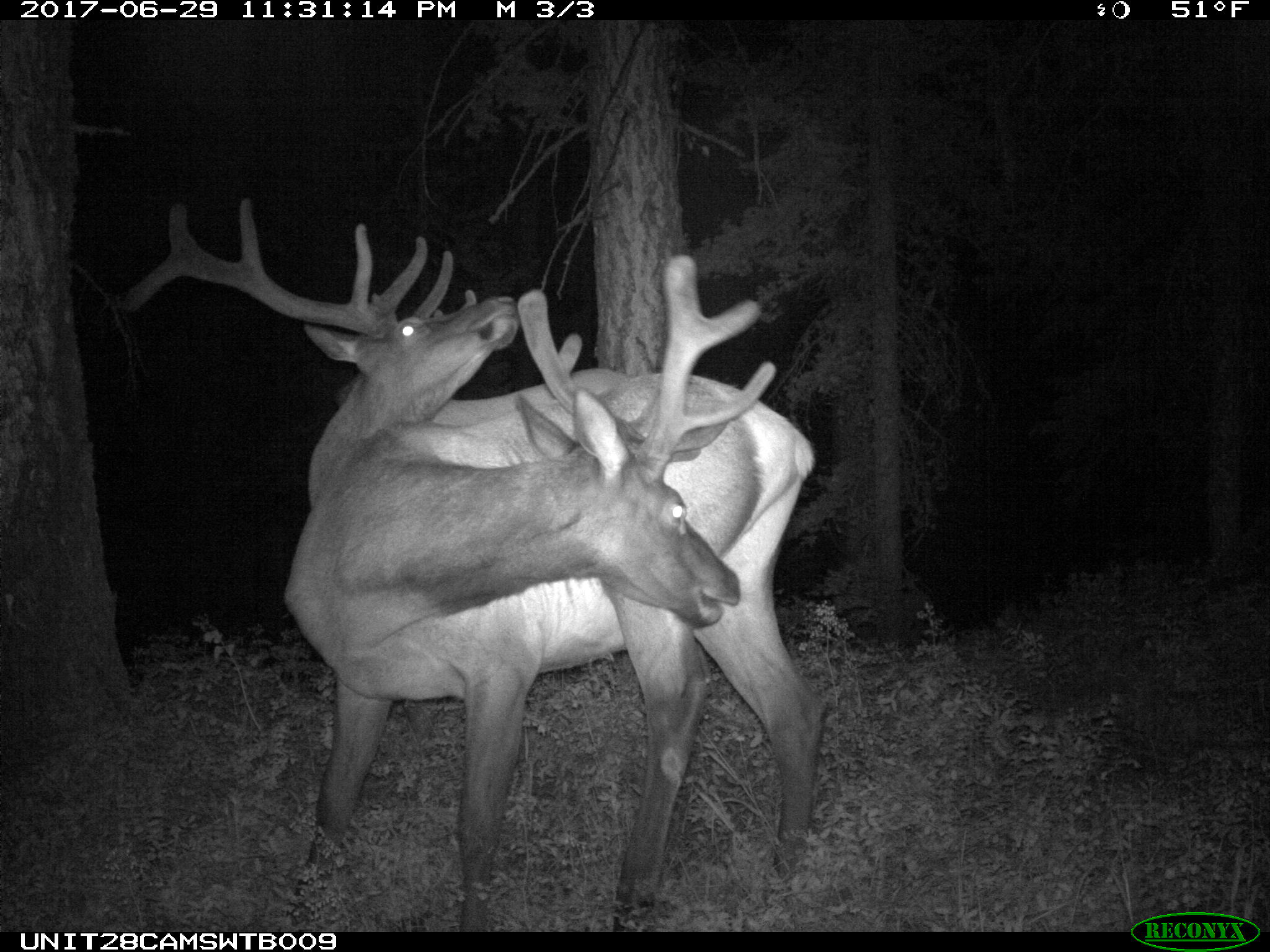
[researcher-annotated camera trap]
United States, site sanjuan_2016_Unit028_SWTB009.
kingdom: Animalia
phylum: Chordata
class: Mammalia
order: Artiodactyla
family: Cervidae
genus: Cervus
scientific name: Cervus elaphus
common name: red deer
Cervus elaphus (red deer).